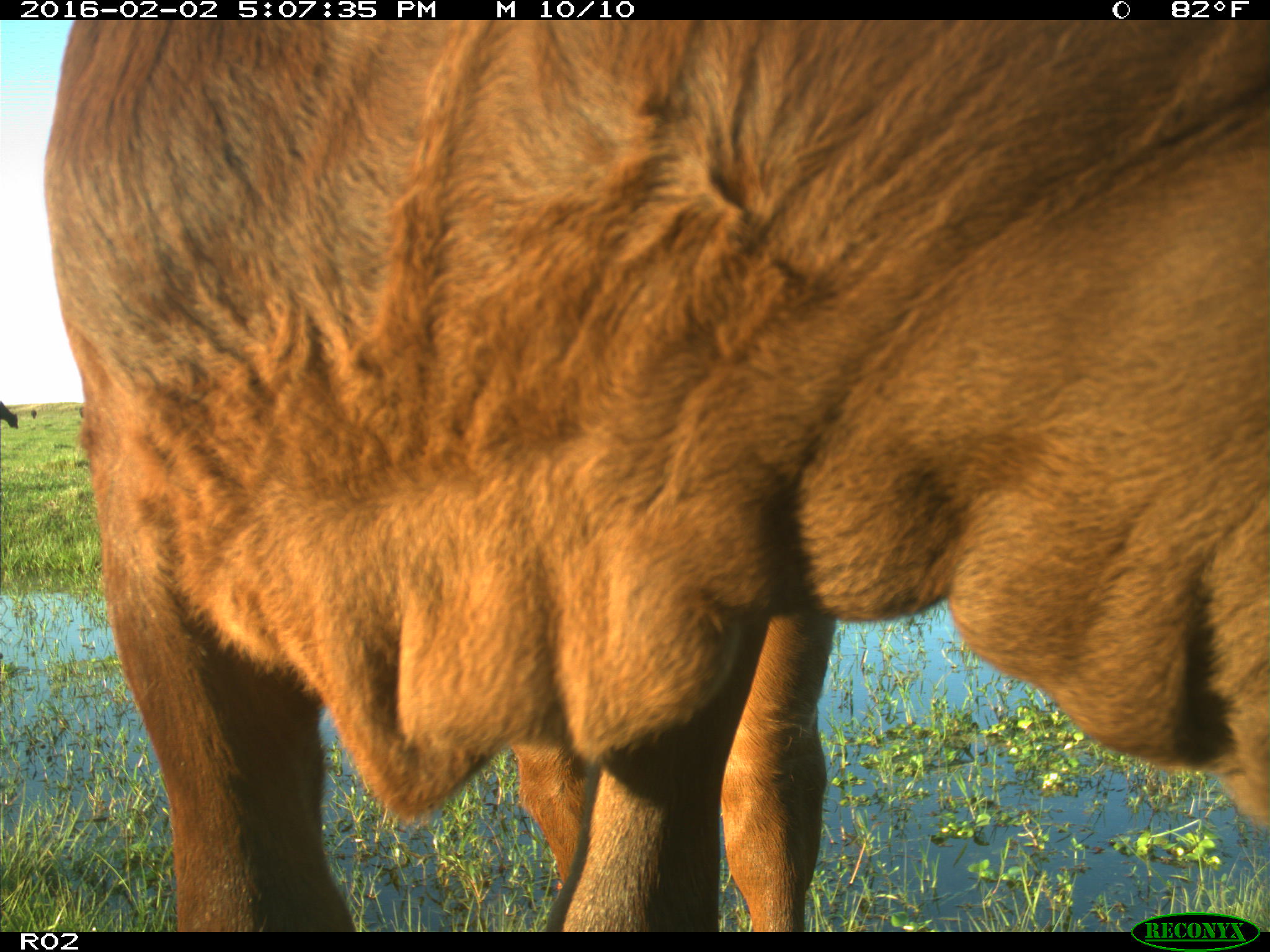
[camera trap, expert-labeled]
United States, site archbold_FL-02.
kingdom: Animalia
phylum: Chordata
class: Mammalia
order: Artiodactyla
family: Bovidae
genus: Bos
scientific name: Bos taurus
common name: domestic cow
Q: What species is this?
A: Bos taurus (domestic cow).